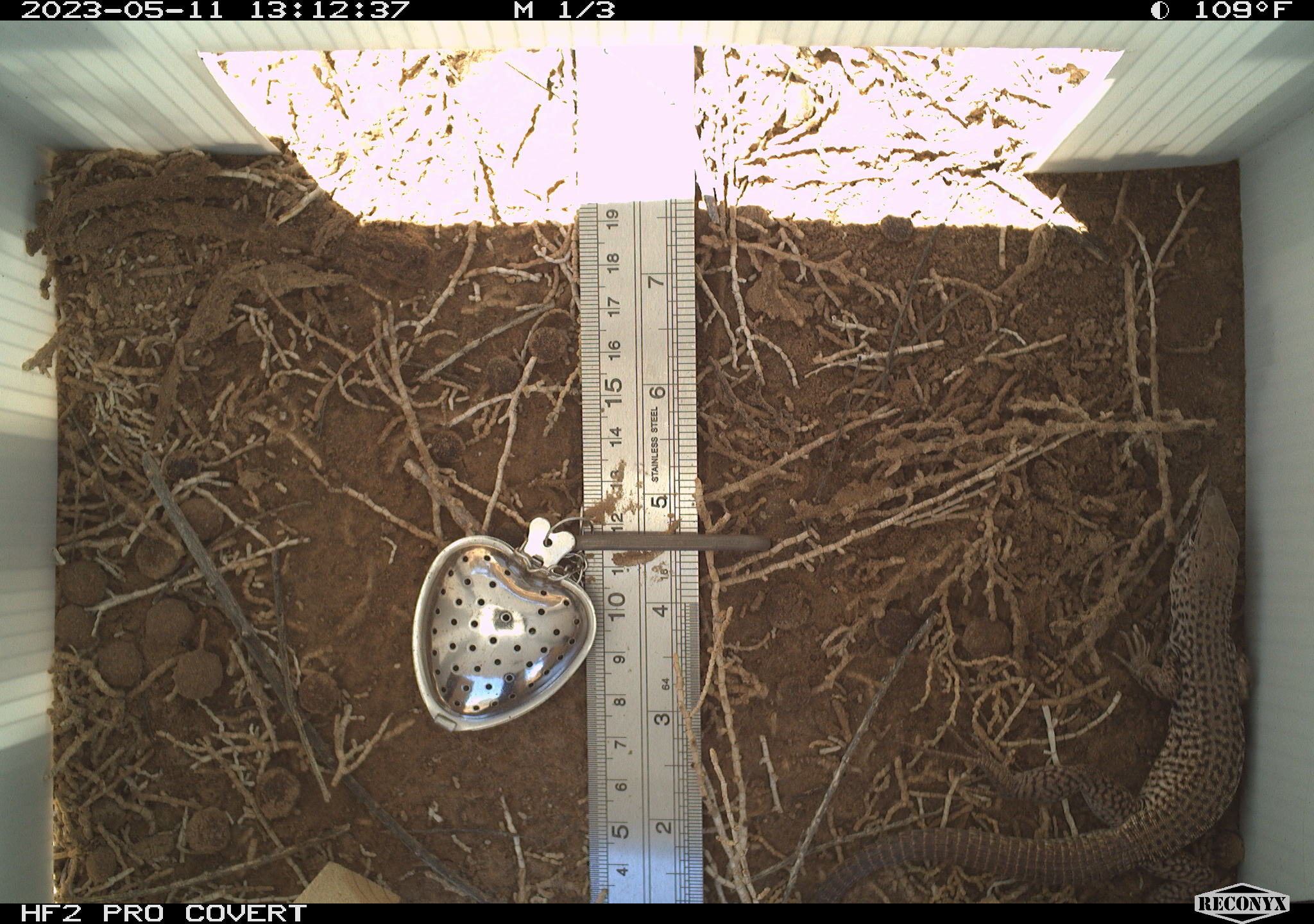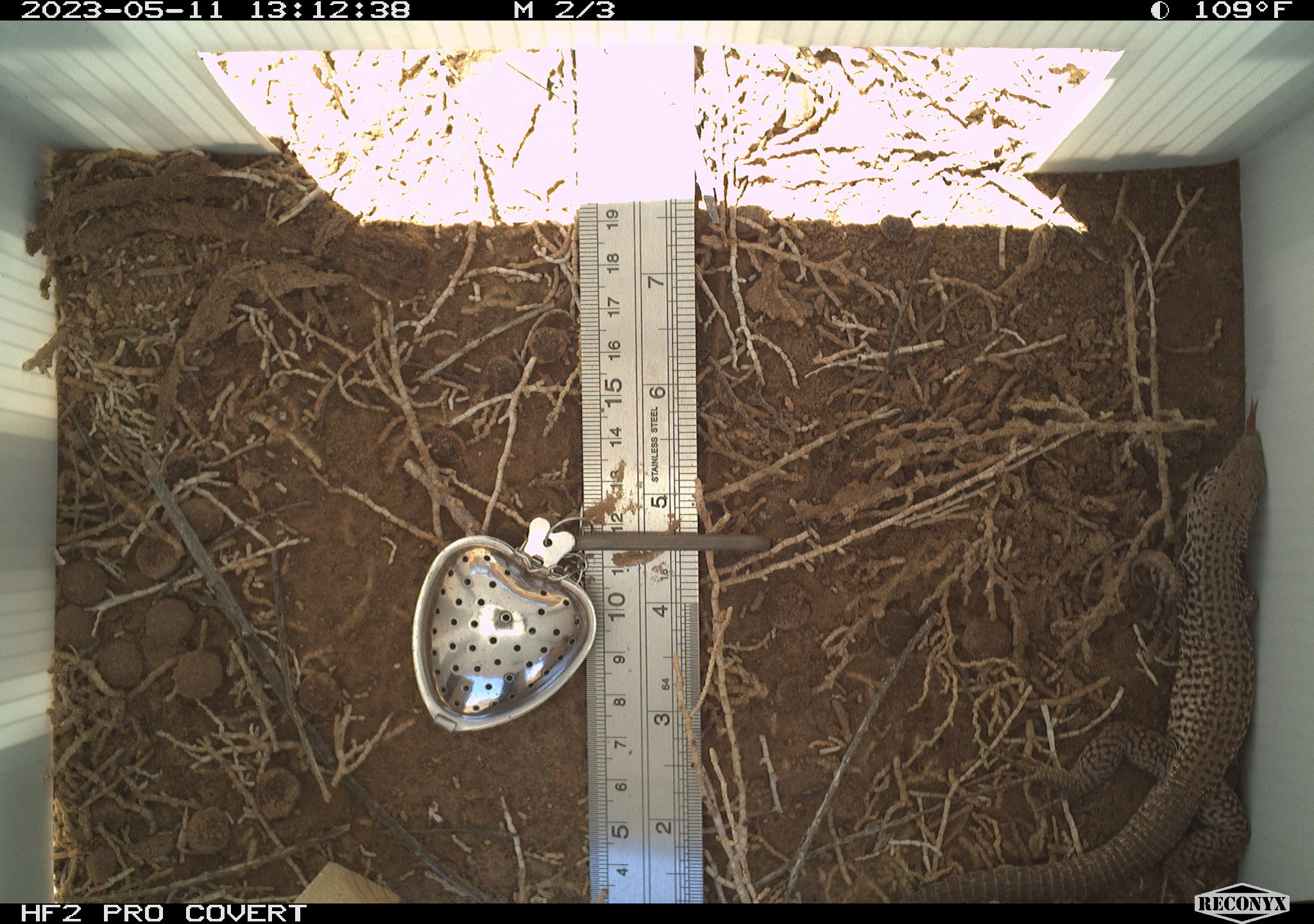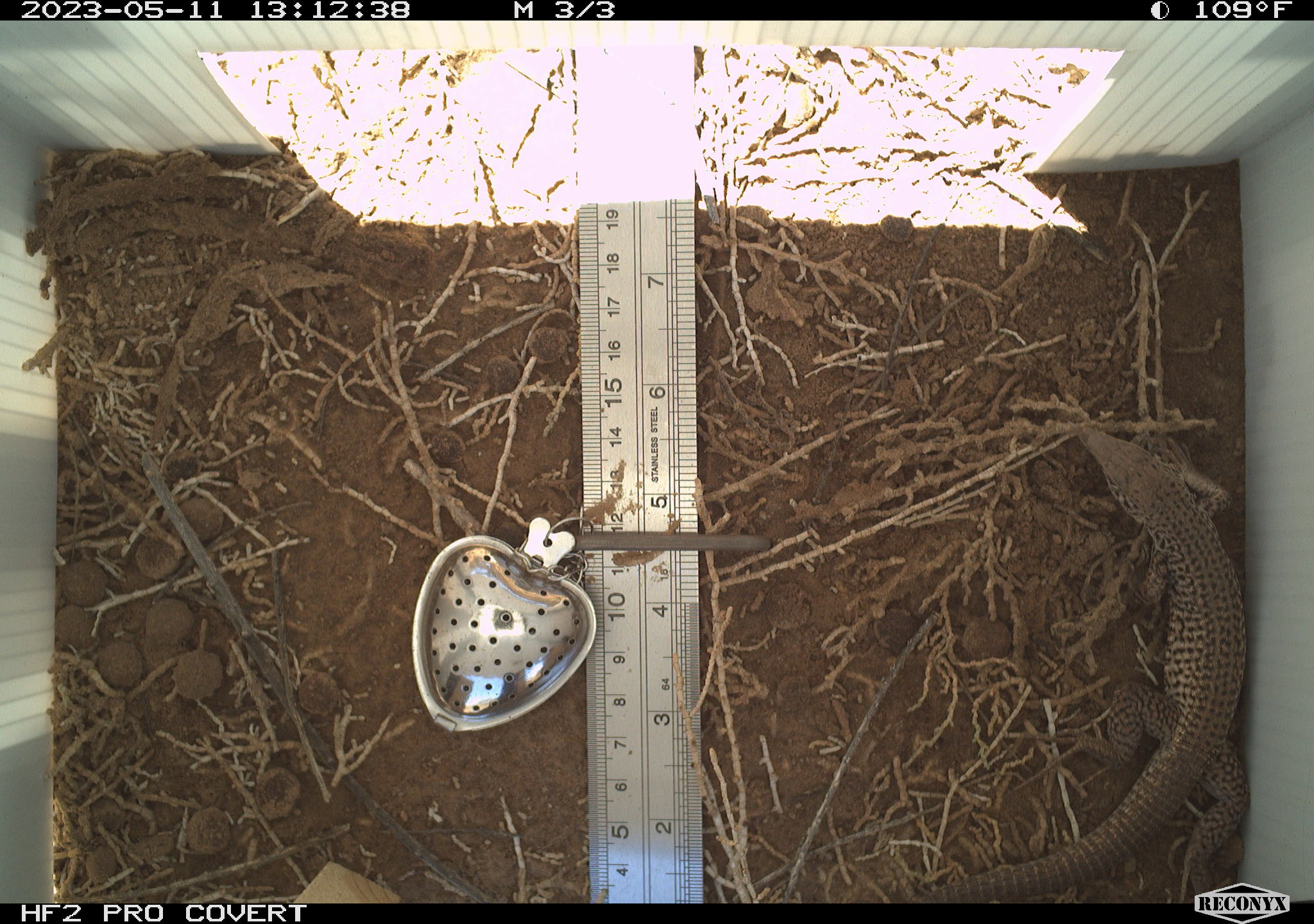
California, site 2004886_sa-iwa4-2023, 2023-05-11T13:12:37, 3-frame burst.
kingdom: Animalia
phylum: Chordata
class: Reptilia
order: Squamata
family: Teiidae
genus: Aspidoscelis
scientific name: Aspidoscelis tigris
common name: western whiptail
Western whiptail (Aspidoscelis tigris).